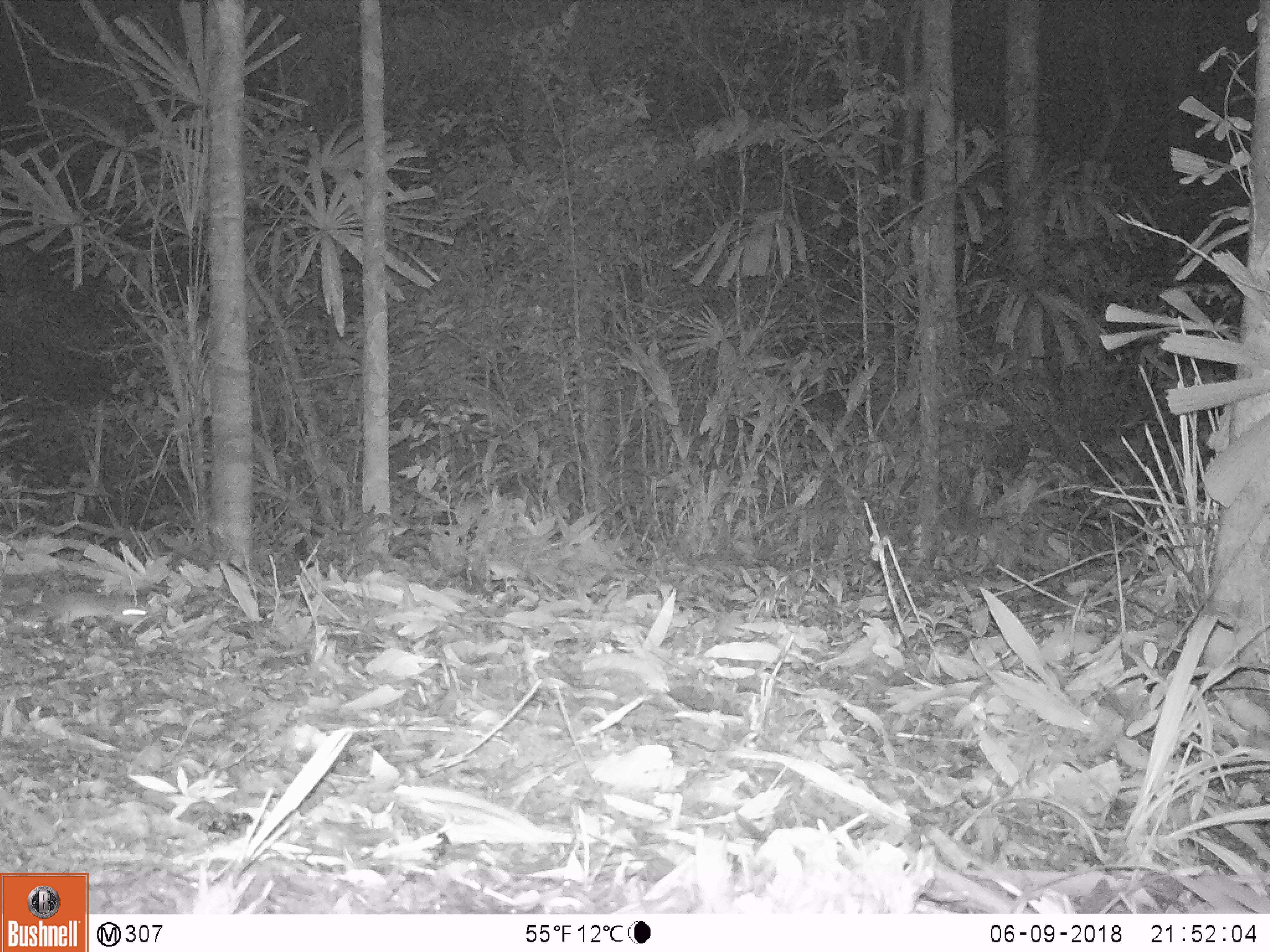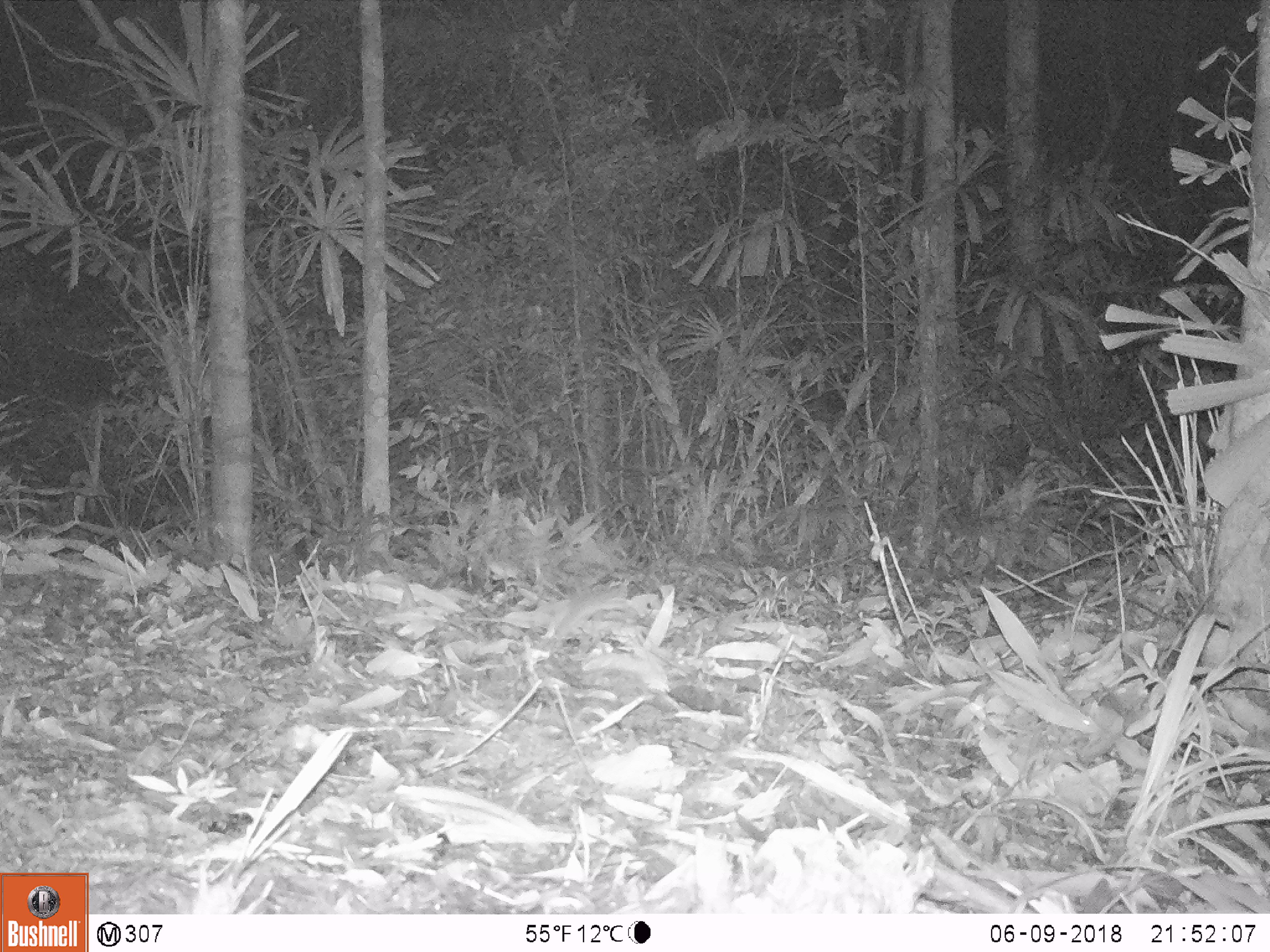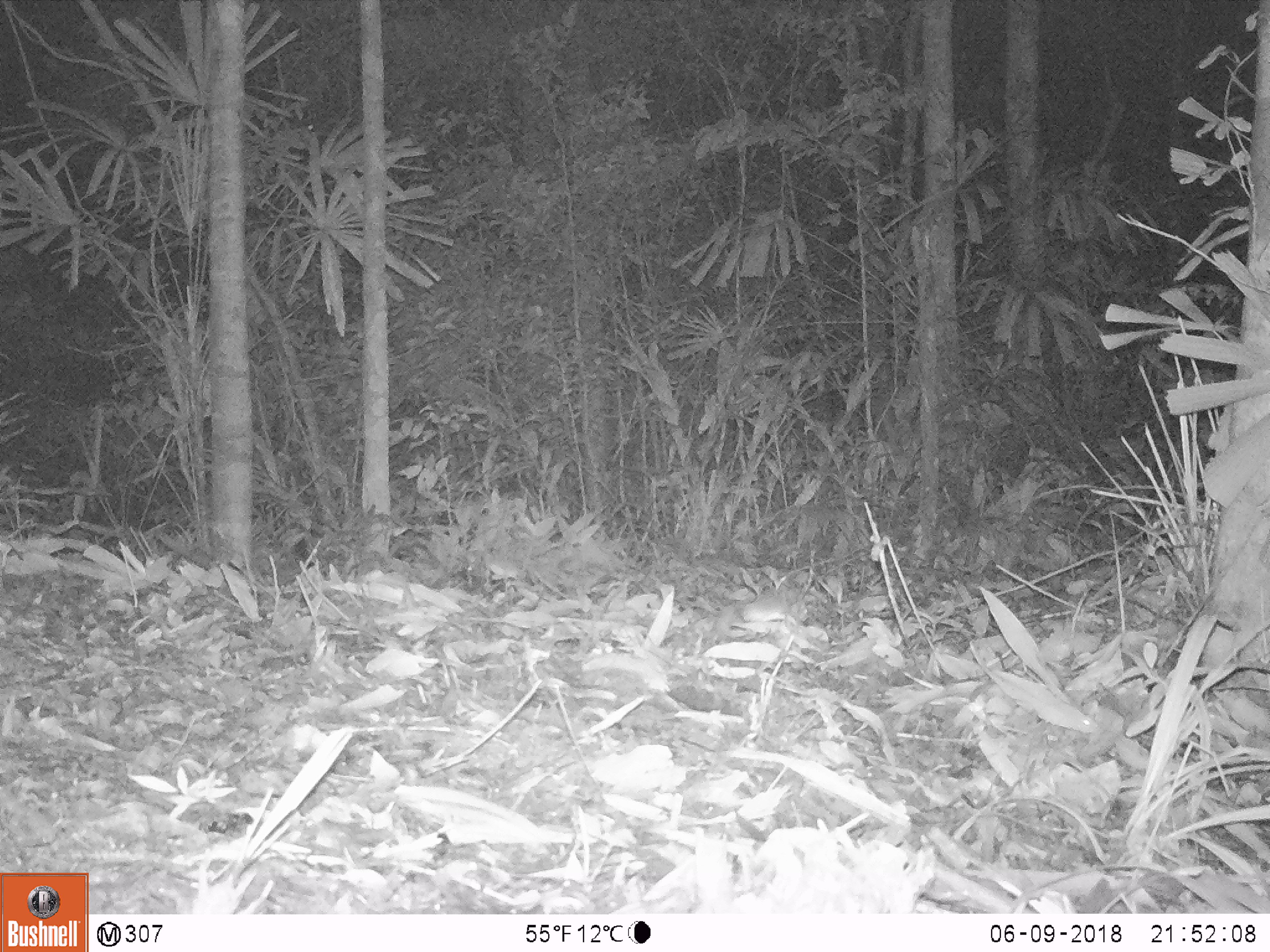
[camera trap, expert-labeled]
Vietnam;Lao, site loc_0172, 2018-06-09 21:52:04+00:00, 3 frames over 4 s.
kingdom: Animalia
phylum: Chordata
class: Mammalia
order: Rodentia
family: Muridae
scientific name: Muridae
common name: old-world mice and rats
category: unidentified murid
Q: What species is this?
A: Unidentified murid (old-world mice and rats) (Muridae).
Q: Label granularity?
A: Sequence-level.